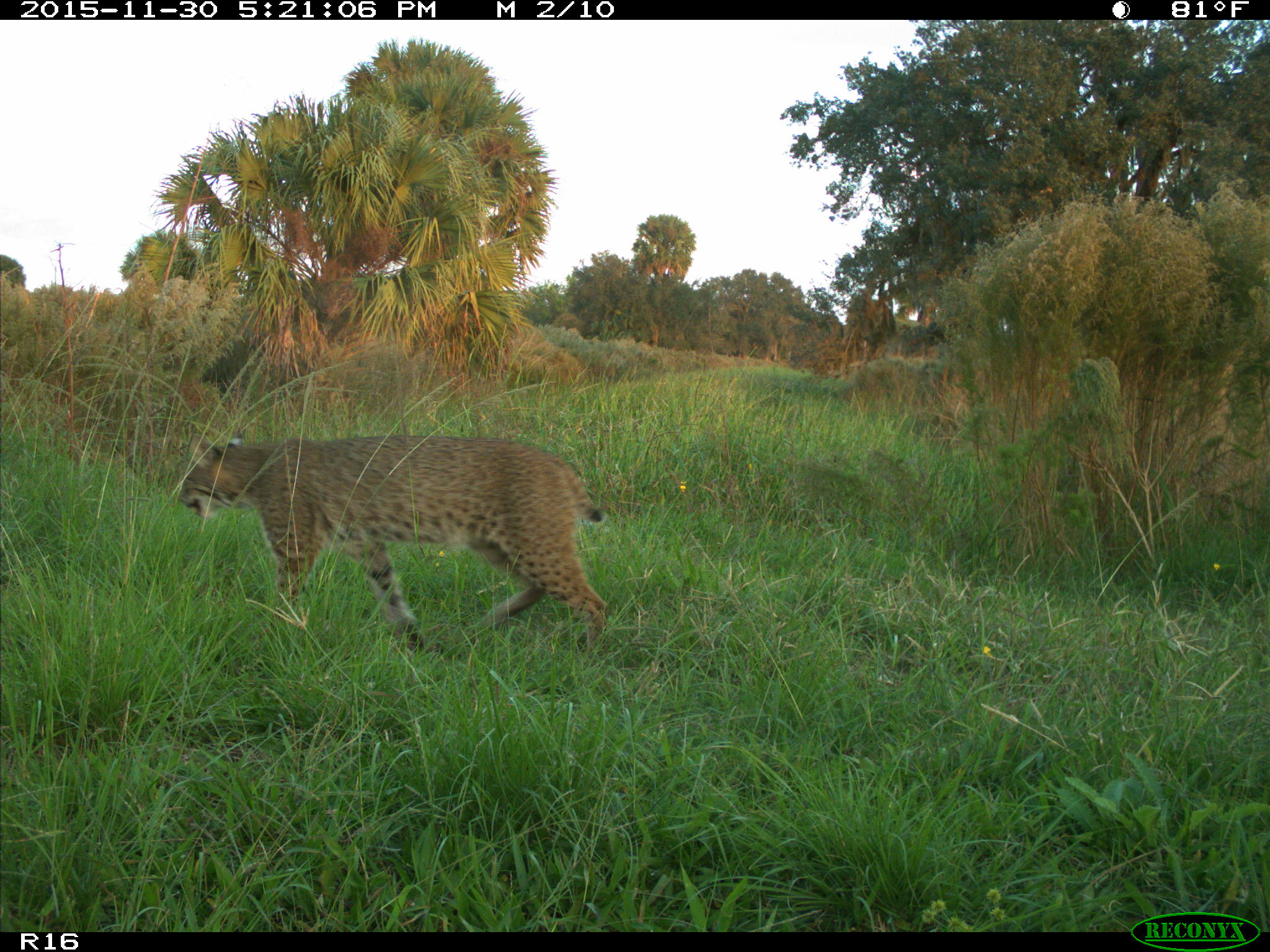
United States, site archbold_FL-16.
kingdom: Animalia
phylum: Chordata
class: Mammalia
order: Carnivora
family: Felidae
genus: Lynx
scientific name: Lynx rufus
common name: bobcat